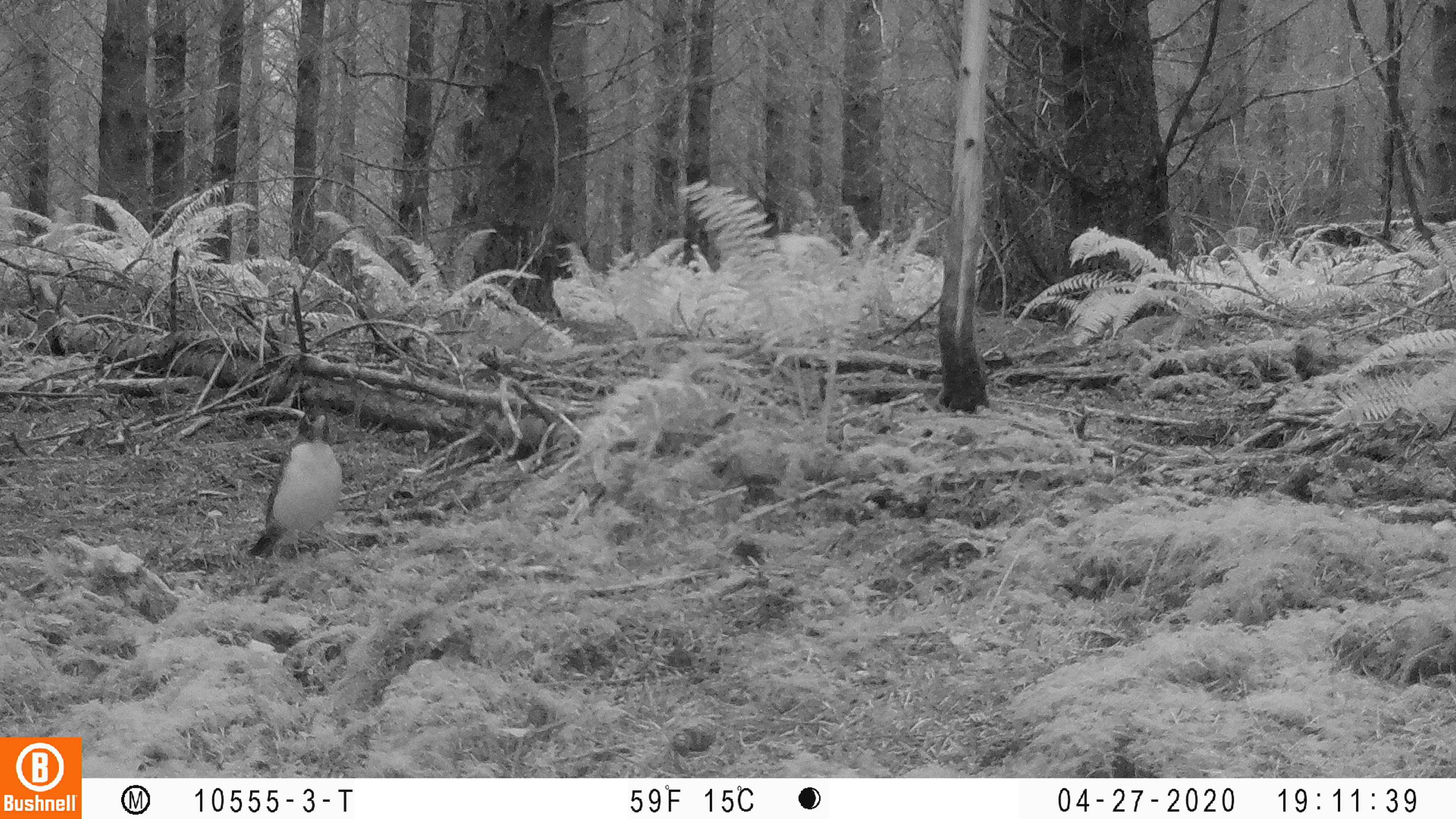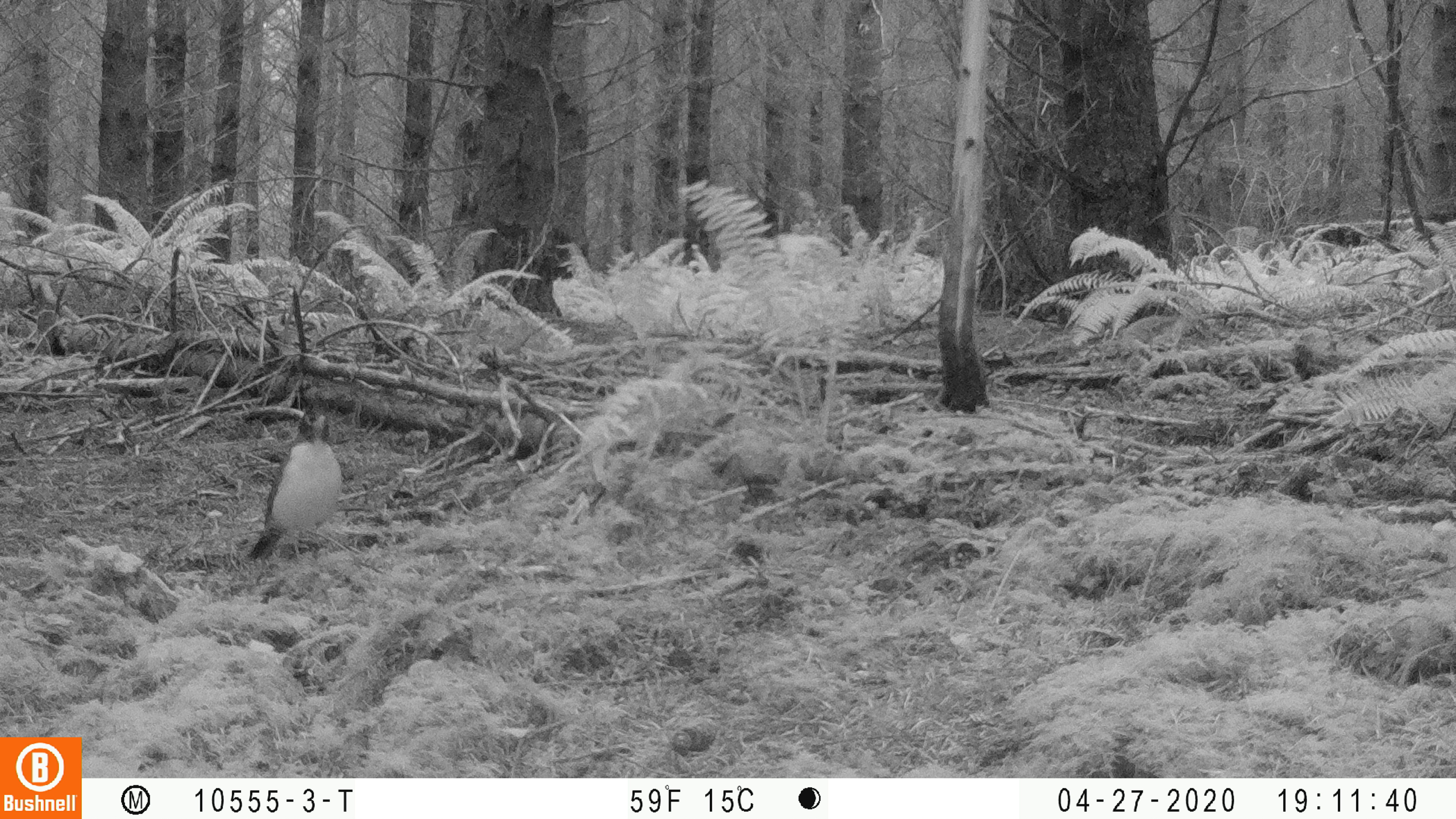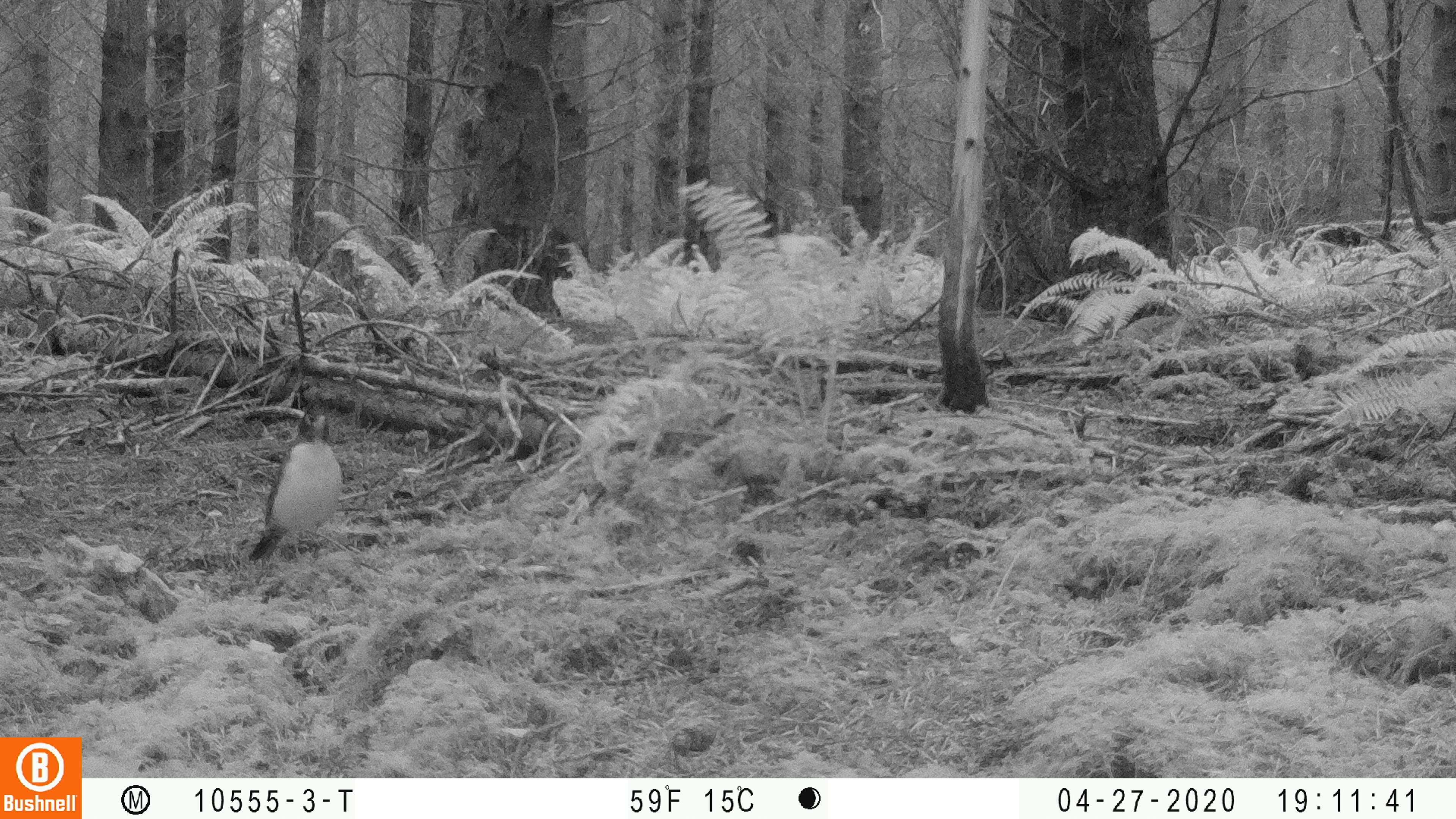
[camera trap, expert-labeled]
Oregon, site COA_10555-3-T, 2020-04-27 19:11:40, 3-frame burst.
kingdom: Animalia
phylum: Chordata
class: Aves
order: Passeriformes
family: Turdidae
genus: Turdus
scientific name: Turdus migratorius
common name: american robin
American robin (Turdus migratorius).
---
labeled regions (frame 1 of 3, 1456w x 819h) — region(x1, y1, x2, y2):
american robin: region(240, 394, 354, 567)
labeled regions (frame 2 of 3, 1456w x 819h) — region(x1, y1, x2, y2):
american robin: region(231, 397, 359, 576)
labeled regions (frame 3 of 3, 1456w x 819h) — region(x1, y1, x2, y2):
american robin: region(231, 392, 357, 577)